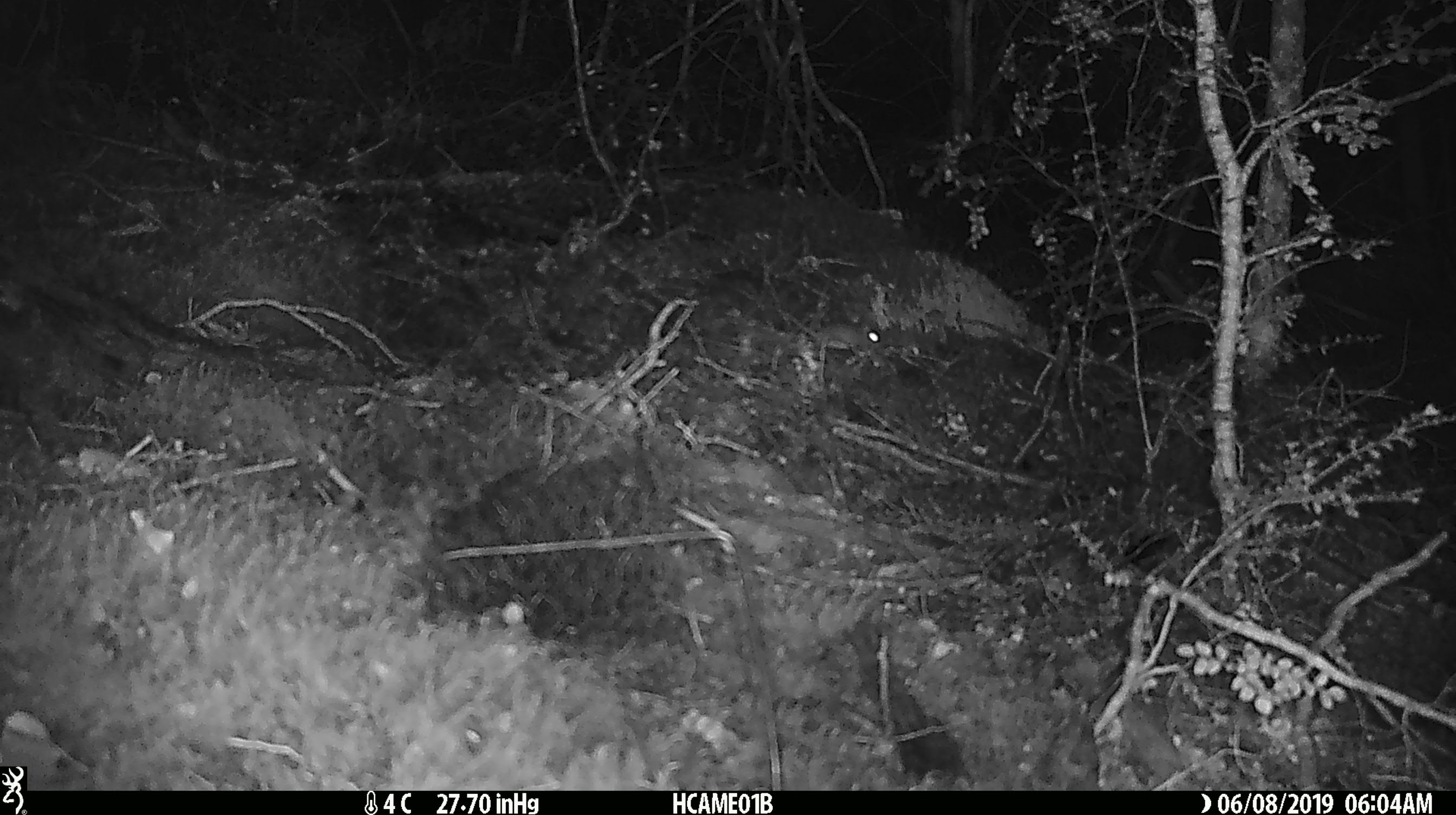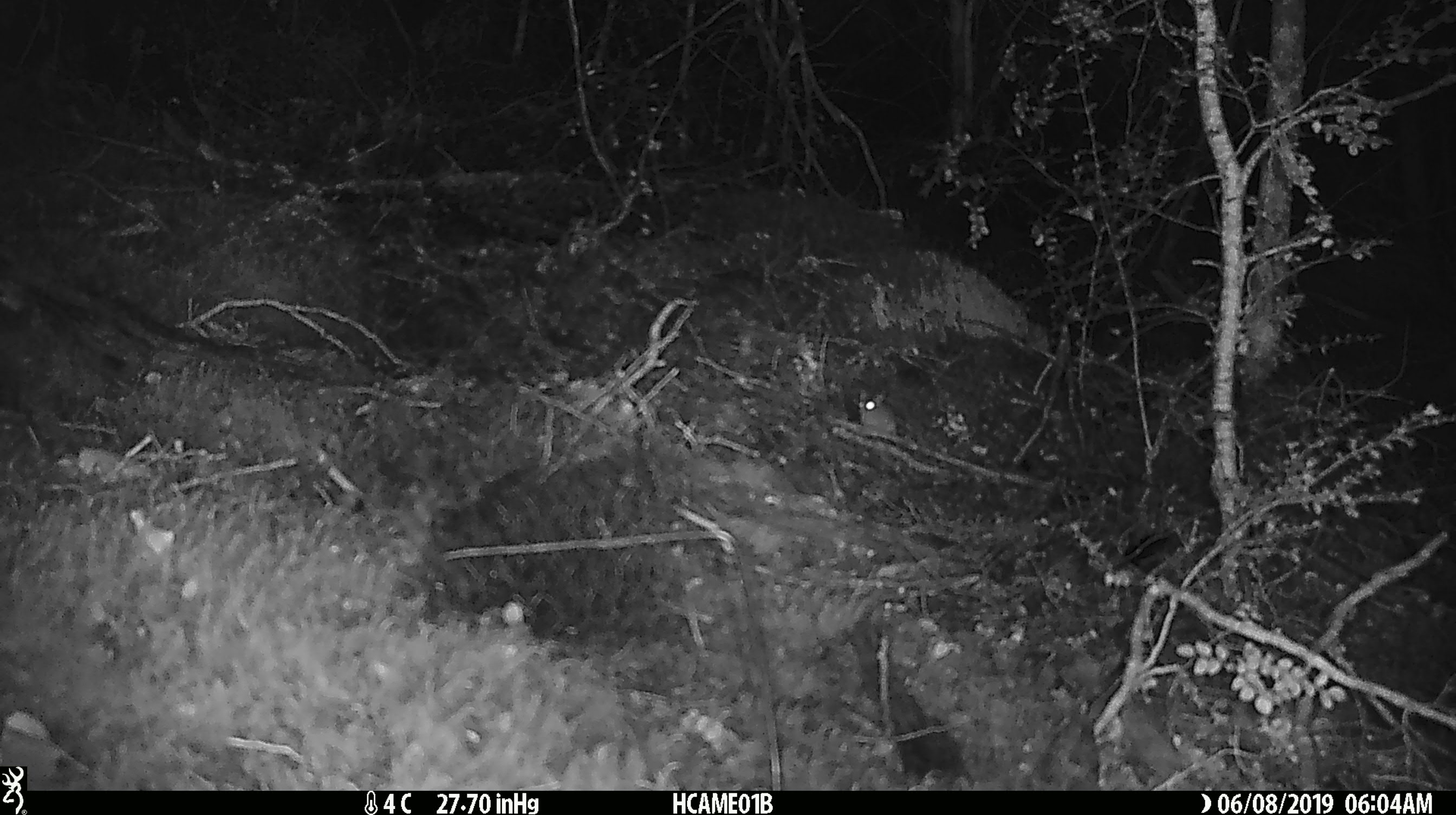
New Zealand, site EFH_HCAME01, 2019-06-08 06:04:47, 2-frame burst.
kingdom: Animalia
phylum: Chordata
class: Mammalia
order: Rodentia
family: Muridae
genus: Mus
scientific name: Mus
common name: mouse